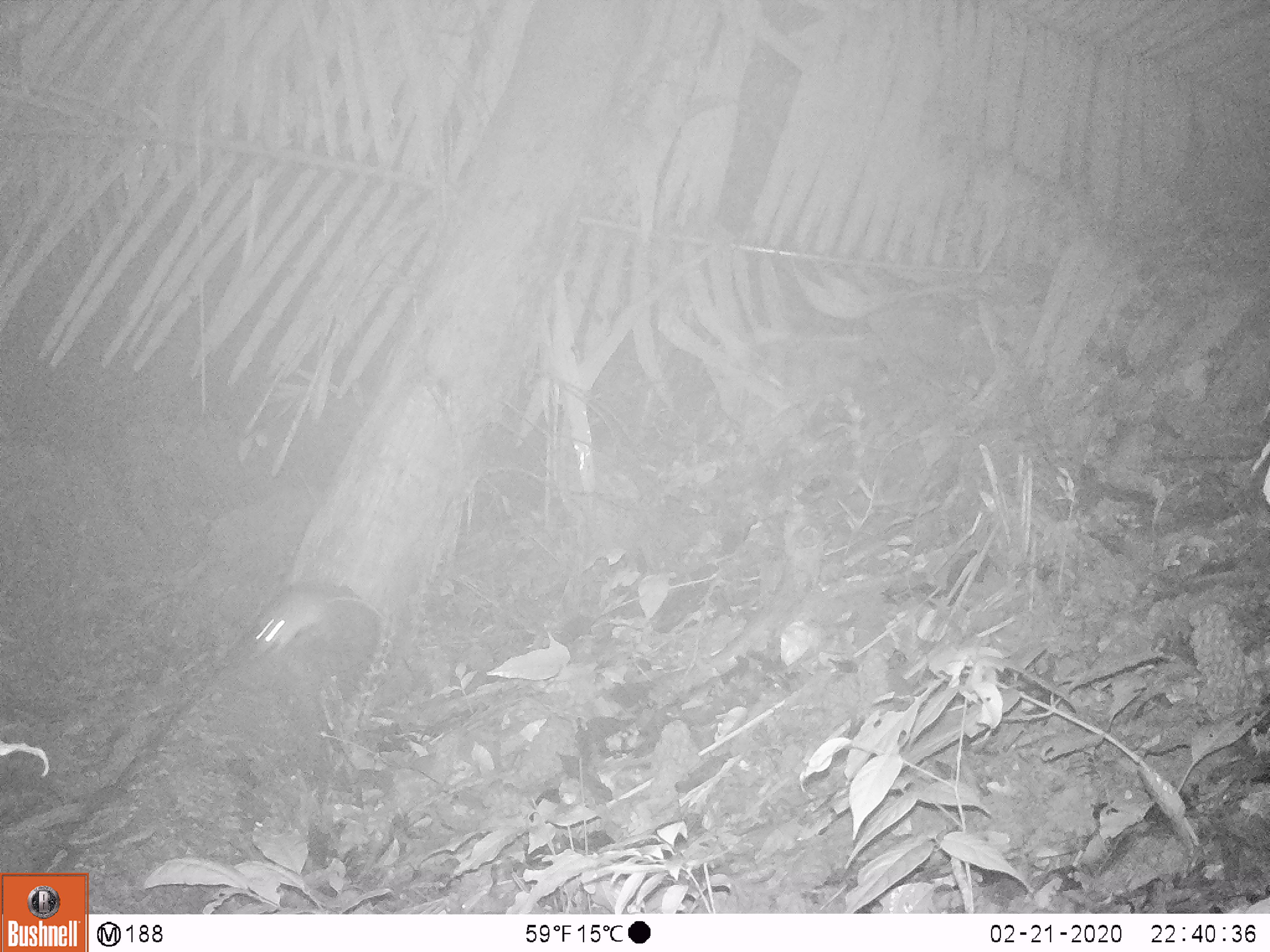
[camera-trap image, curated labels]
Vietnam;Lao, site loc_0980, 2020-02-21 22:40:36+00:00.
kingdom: Animalia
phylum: Chordata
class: Mammalia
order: Rodentia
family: Muridae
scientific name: Muridae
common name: old-world mice and rats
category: unidentified murid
Unidentified murid (old-world mice and rats) (Muridae). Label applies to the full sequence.